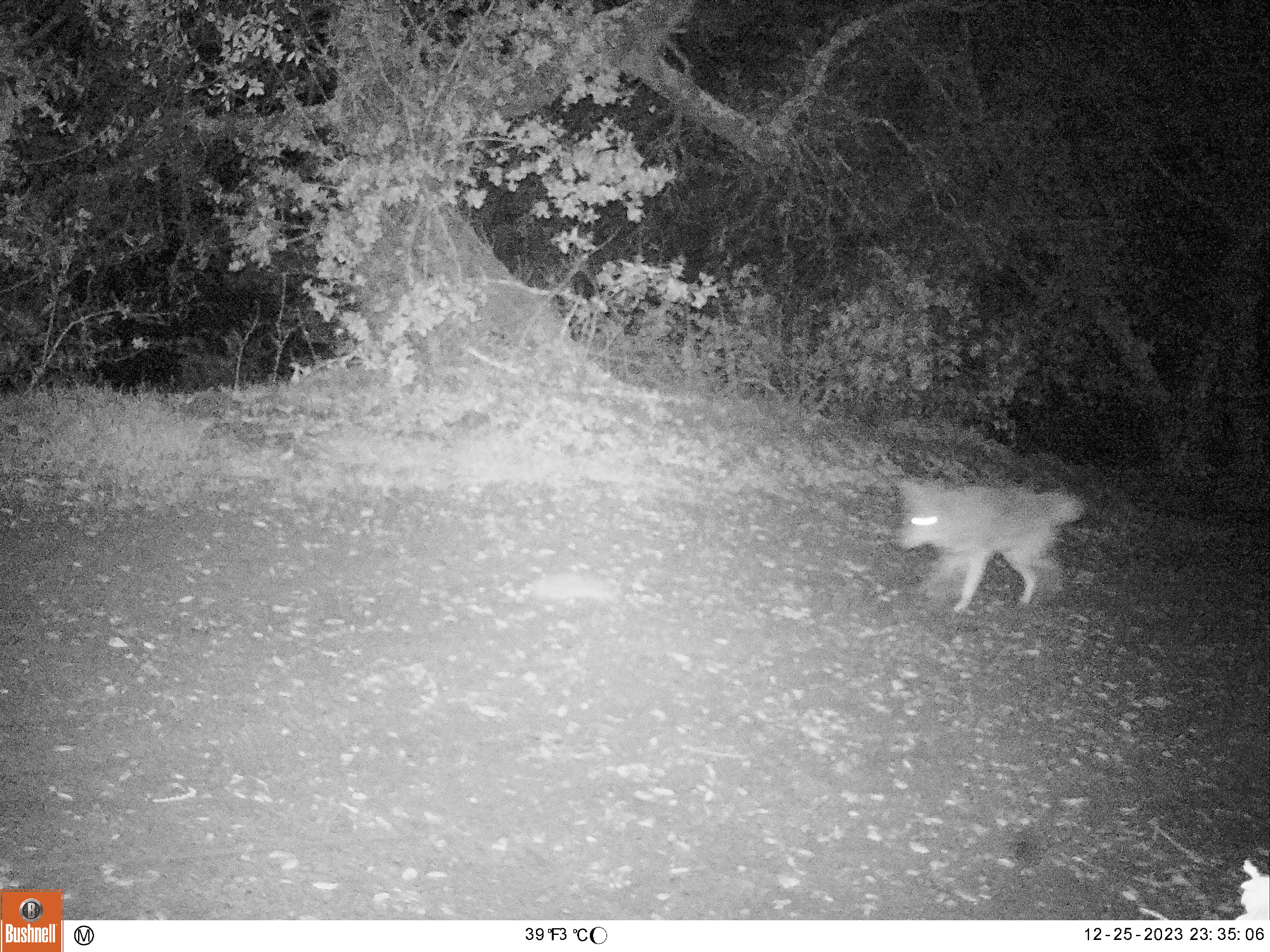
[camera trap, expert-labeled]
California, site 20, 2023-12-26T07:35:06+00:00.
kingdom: Animalia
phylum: Chordata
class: Mammalia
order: Carnivora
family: Canidae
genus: Canis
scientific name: Canis latrans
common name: coyote